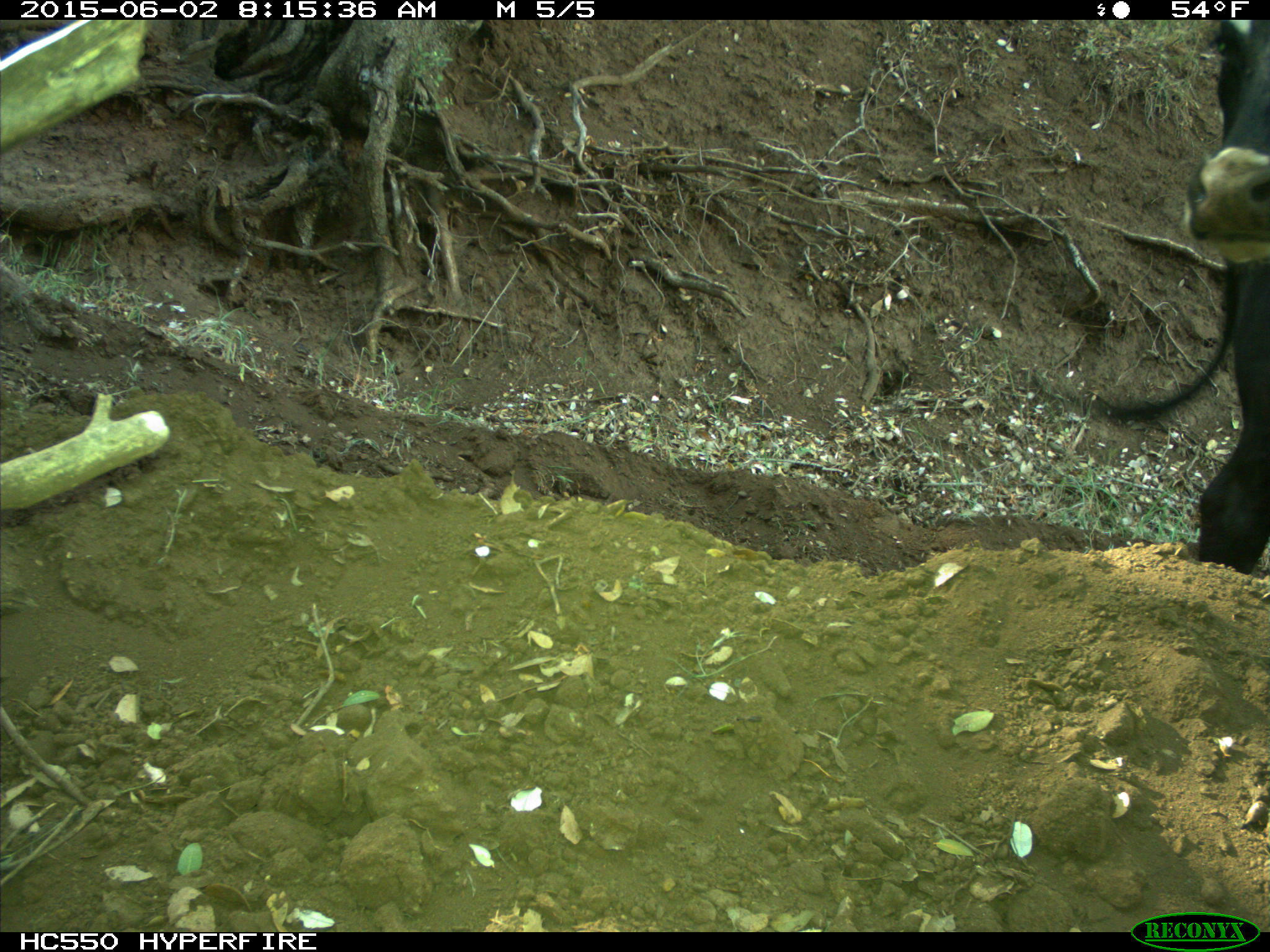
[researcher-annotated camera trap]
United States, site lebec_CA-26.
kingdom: Animalia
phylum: Chordata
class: Mammalia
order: Artiodactyla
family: Bovidae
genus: Bos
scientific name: Bos taurus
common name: domestic cow